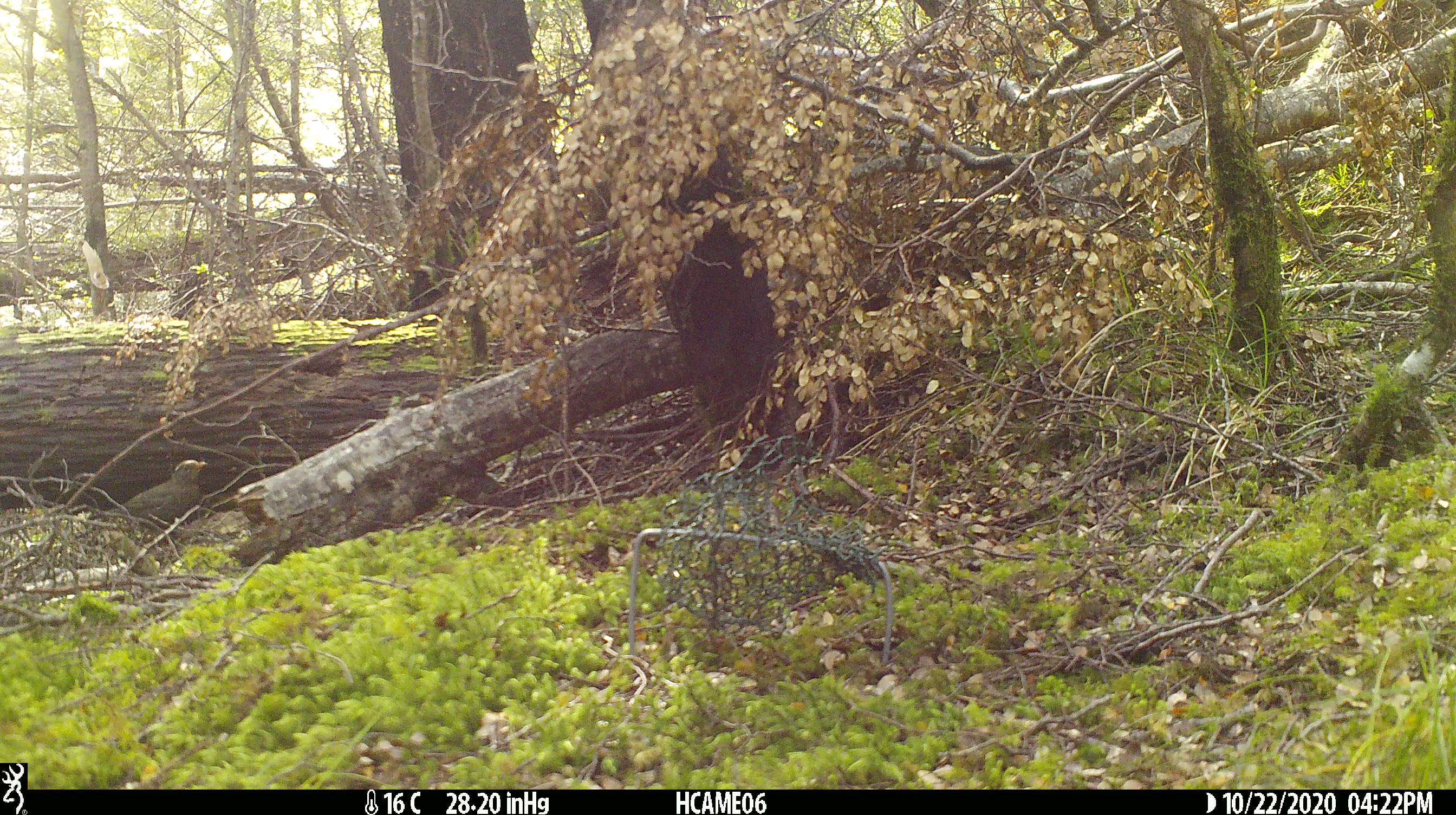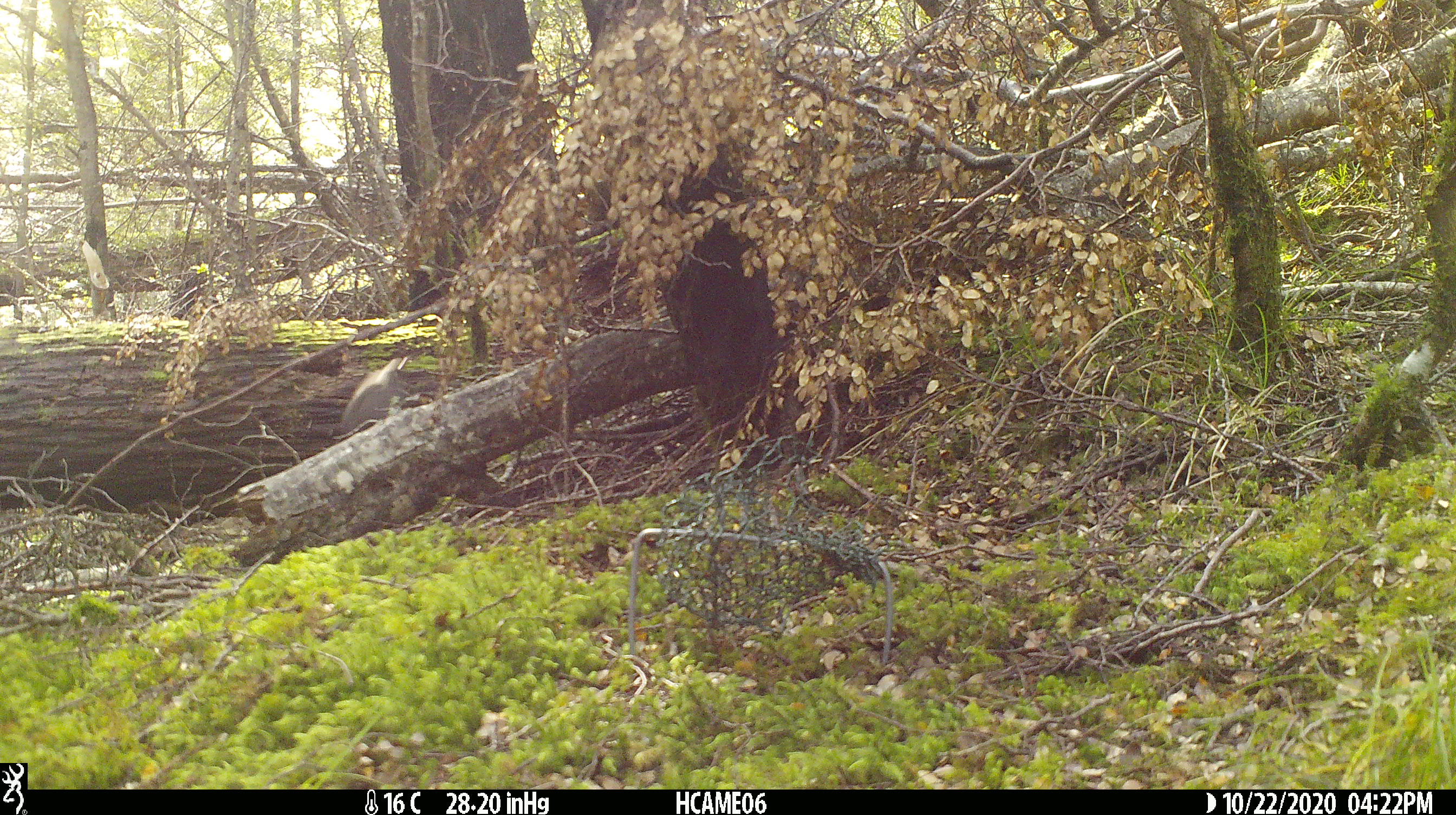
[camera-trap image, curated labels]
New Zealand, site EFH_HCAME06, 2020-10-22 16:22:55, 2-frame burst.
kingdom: Animalia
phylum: Chordata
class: Aves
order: Passeriformes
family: Turdidae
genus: Turdus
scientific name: Turdus merula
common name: eurasian blackbird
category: blackbird